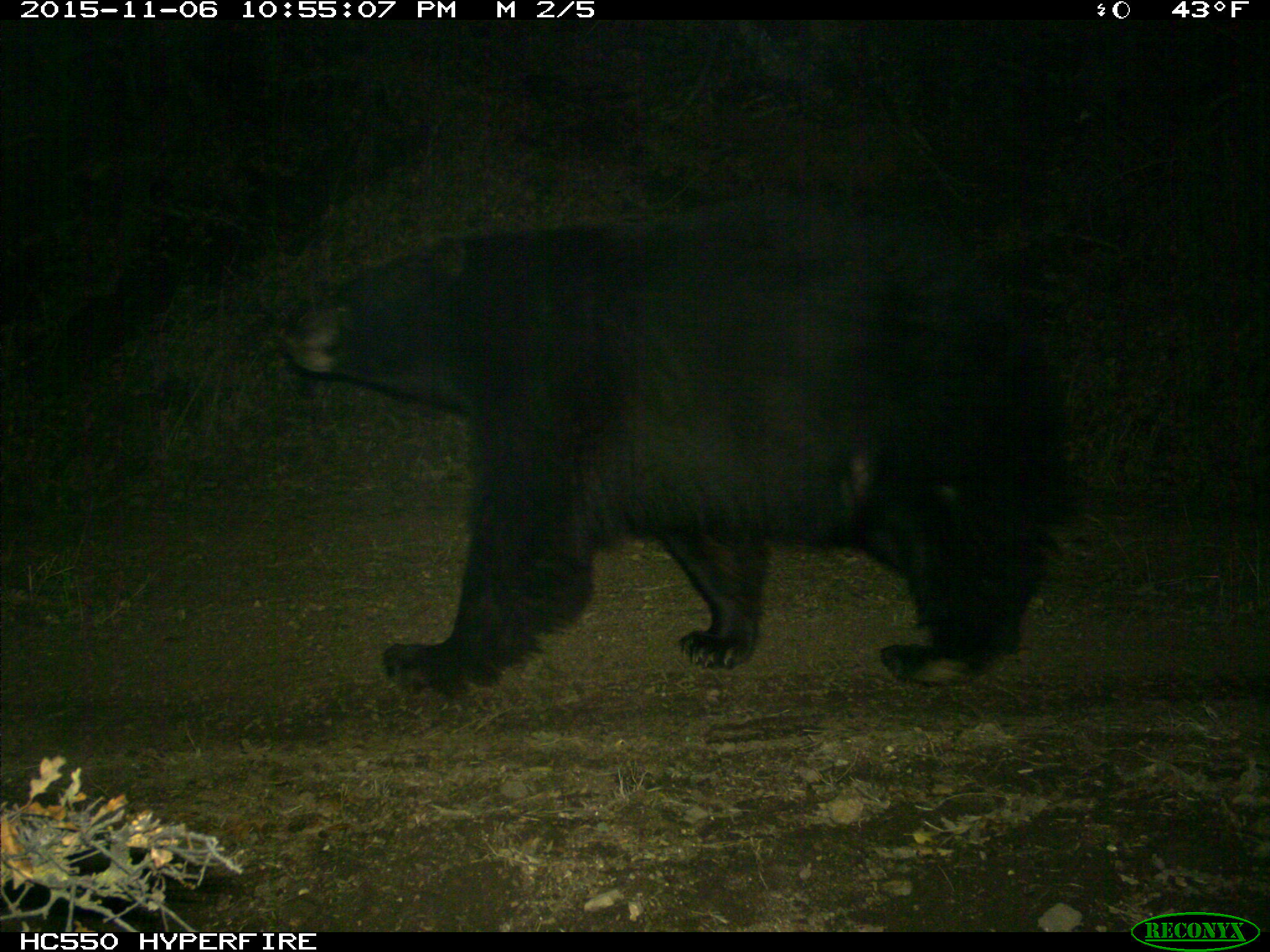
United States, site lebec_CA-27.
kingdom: Animalia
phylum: Chordata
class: Mammalia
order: Carnivora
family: Ursidae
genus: Ursus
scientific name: Ursus americanus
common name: american black bear